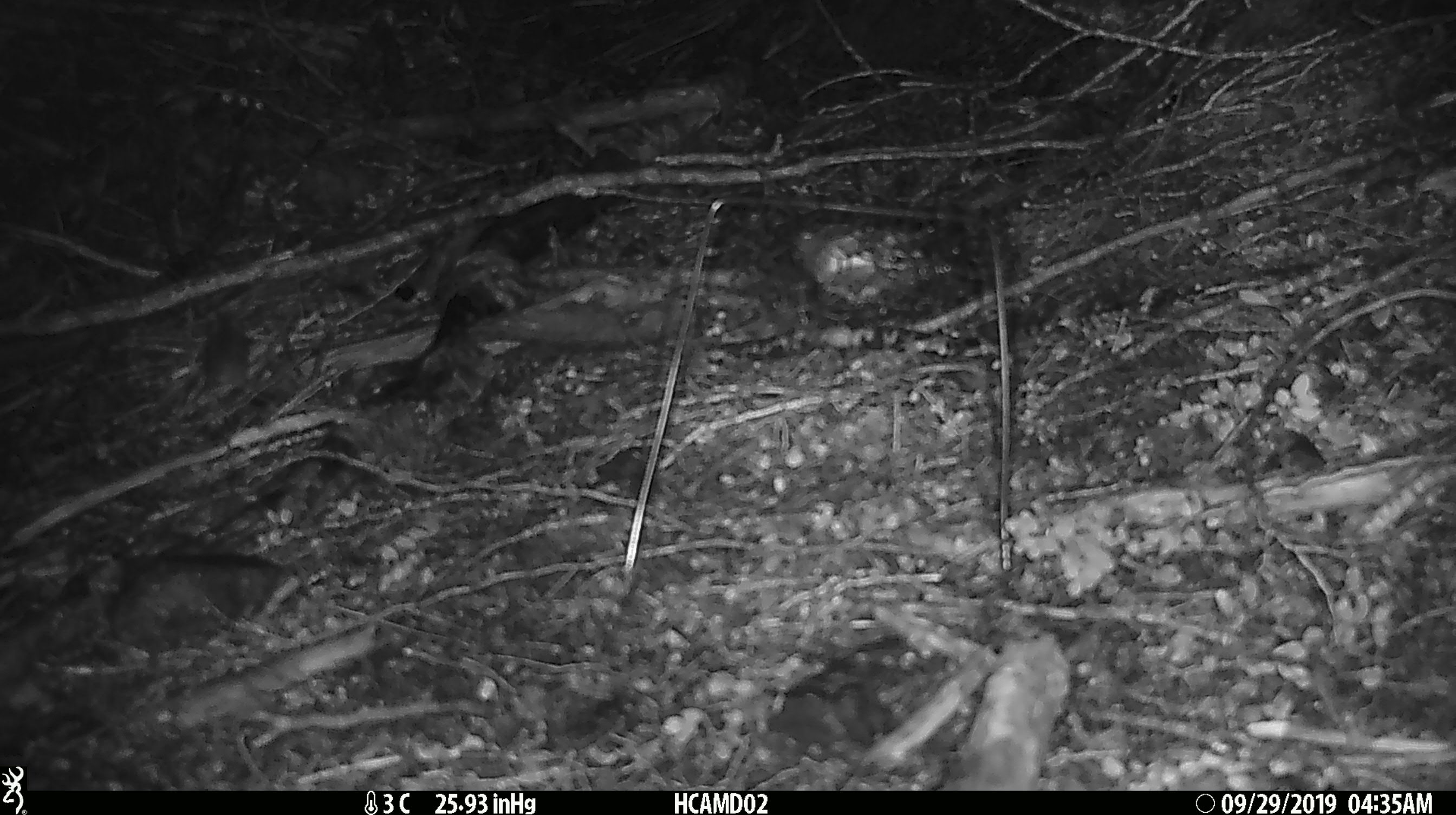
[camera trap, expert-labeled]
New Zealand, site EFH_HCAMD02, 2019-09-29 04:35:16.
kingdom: Animalia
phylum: Chordata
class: Mammalia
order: Rodentia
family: Muridae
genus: Mus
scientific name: Mus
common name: mouse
Mouse (Mus).